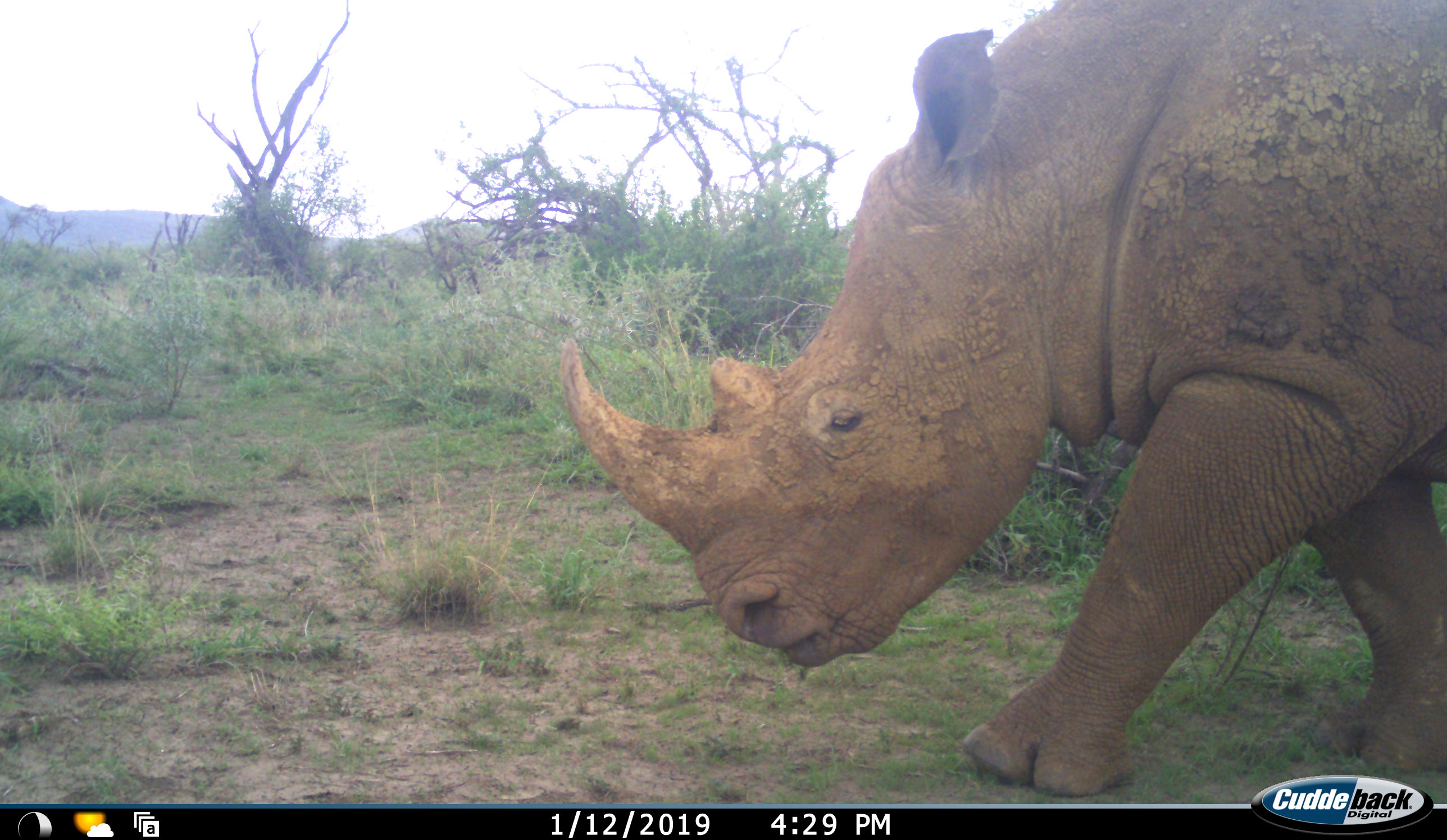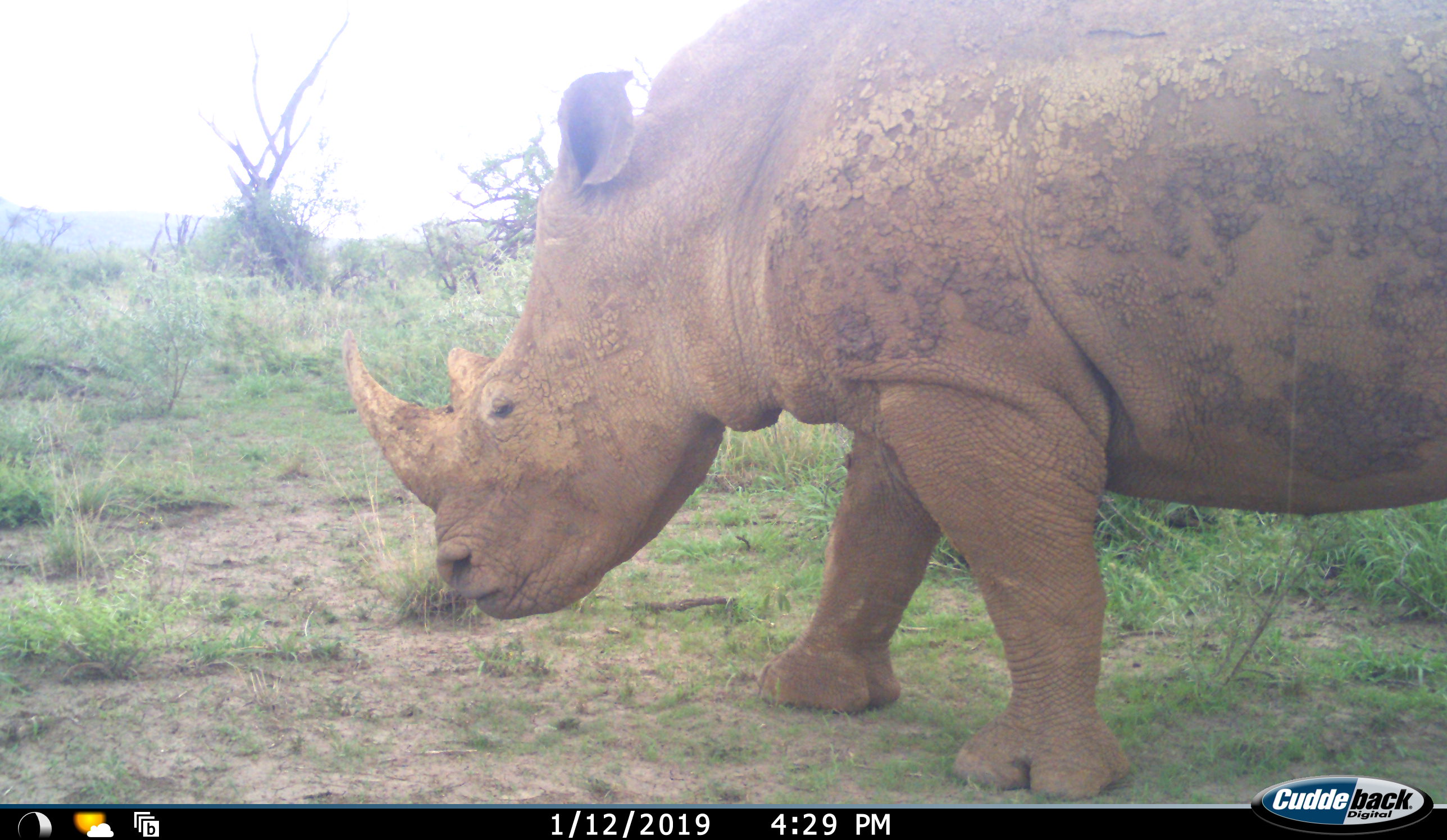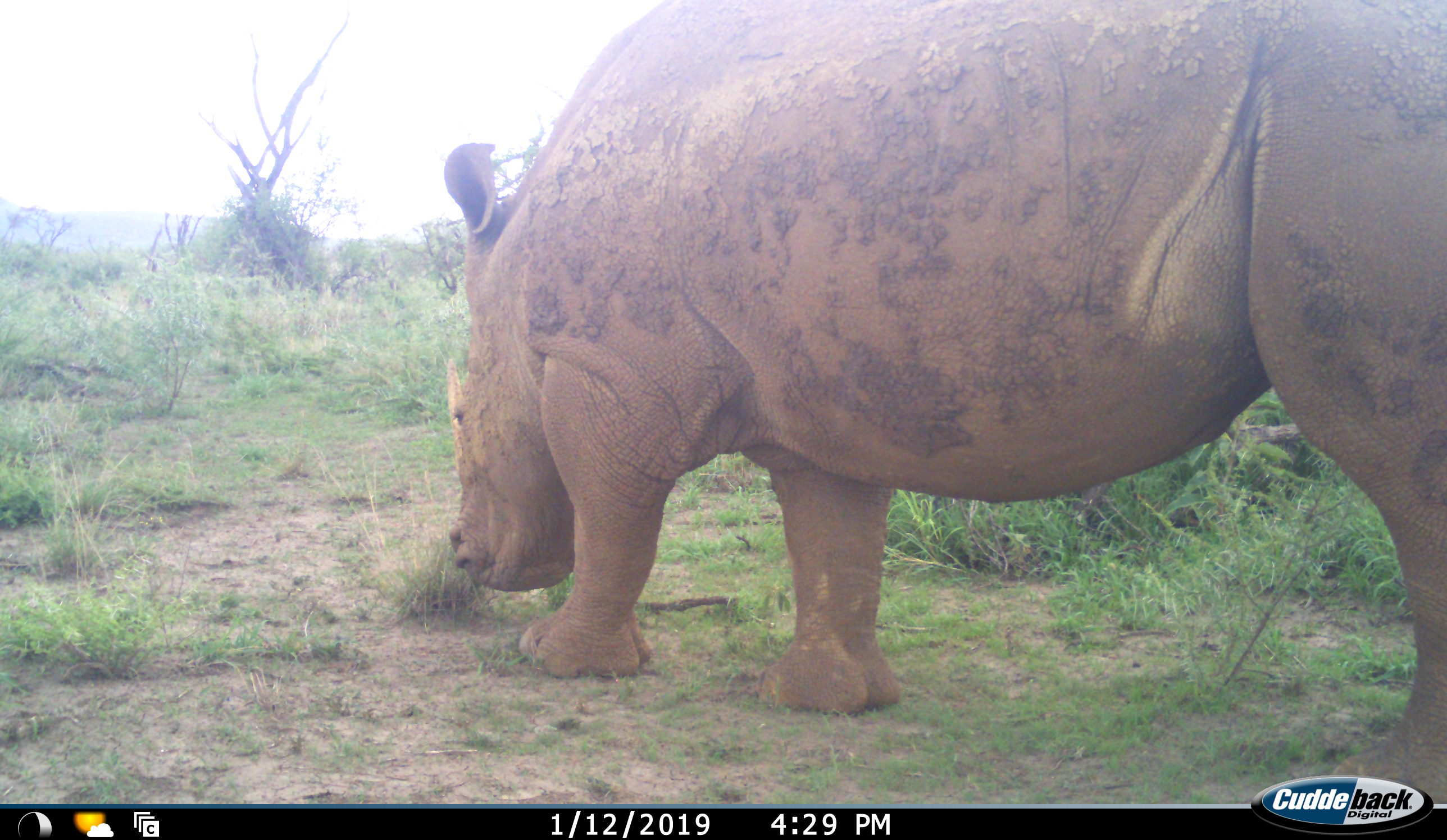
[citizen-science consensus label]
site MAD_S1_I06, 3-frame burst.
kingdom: Animalia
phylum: Chordata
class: Mammalia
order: Perissodactyla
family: Rhinocerotidae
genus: Ceratotherium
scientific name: Ceratotherium simum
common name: white rhinoceros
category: rhinoceroswhite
Rhinoceroswhite (white rhinoceros) (Ceratotherium simum), count 1. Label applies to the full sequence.